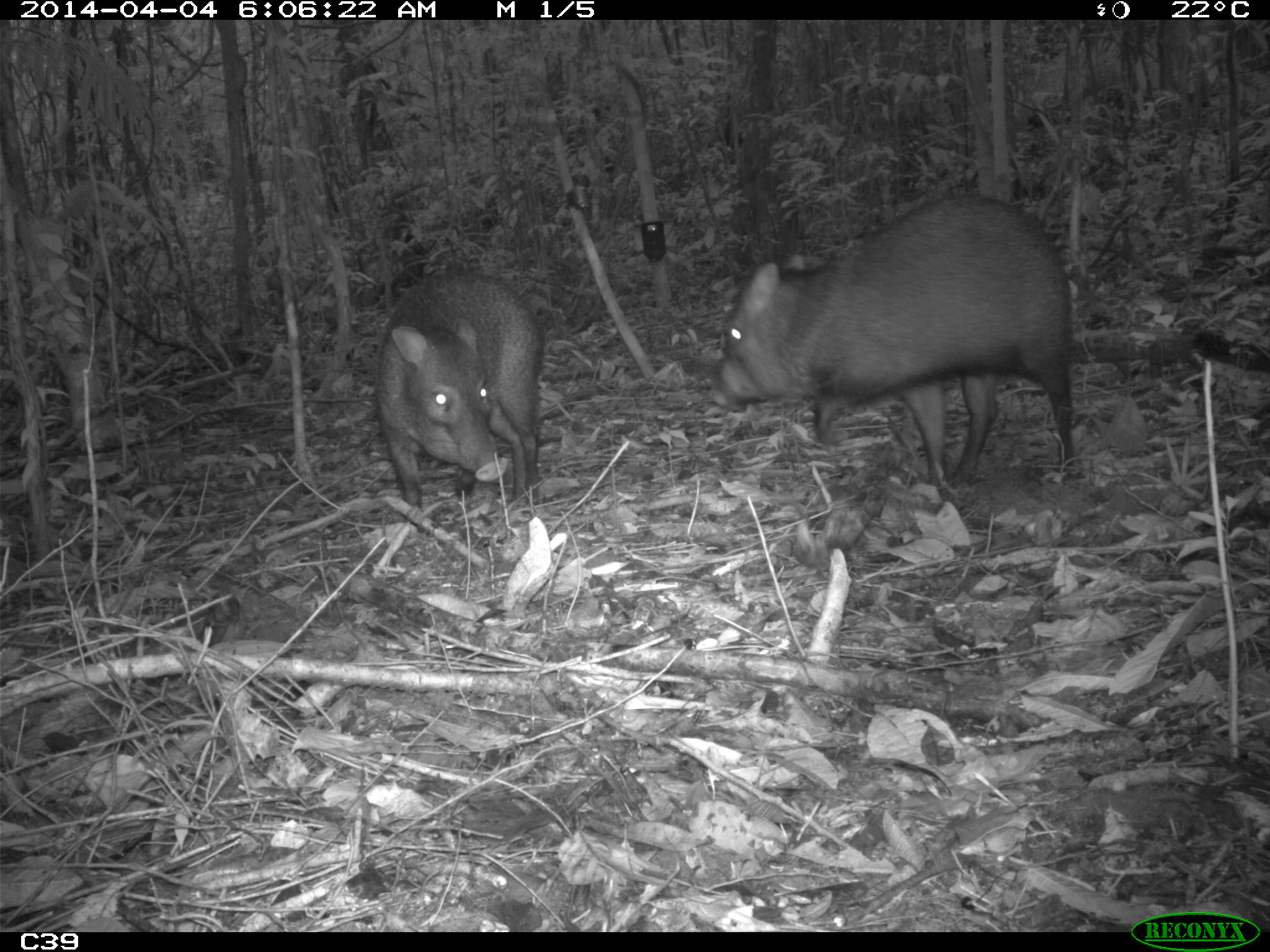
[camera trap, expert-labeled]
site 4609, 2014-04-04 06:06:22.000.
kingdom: Animalia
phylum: Chordata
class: Mammalia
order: Artiodactyla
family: Tayassuidae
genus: Pecari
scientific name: Pecari tajacu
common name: collared peccary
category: tayassu tajacu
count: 2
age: adult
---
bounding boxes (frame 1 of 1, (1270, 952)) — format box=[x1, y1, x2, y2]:
tayassu tajacu: box=[708, 194, 1075, 488]; box=[372, 267, 545, 509]